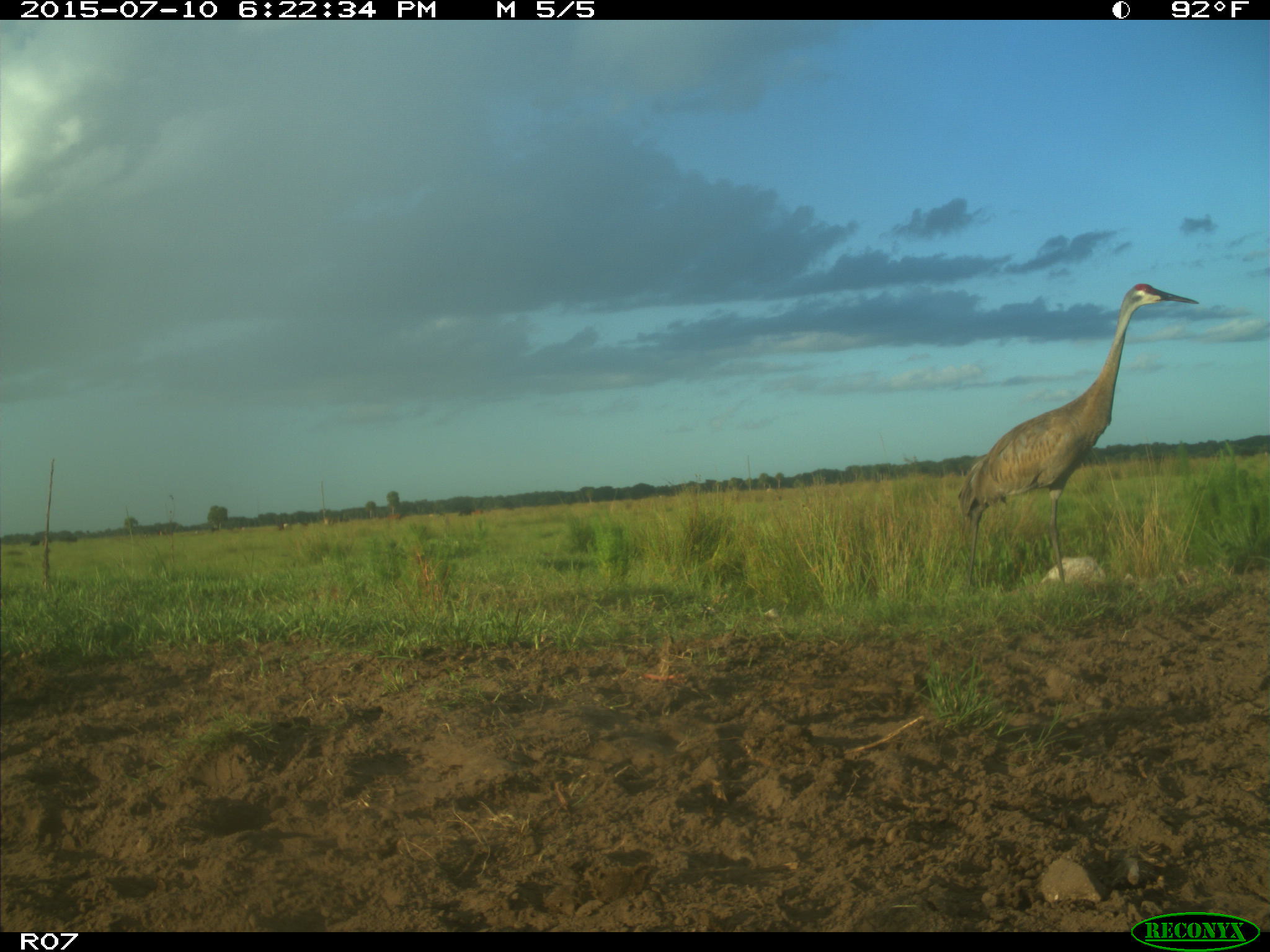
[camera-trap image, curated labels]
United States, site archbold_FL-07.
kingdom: Animalia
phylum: Chordata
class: Aves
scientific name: Aves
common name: birds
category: unidentified bird